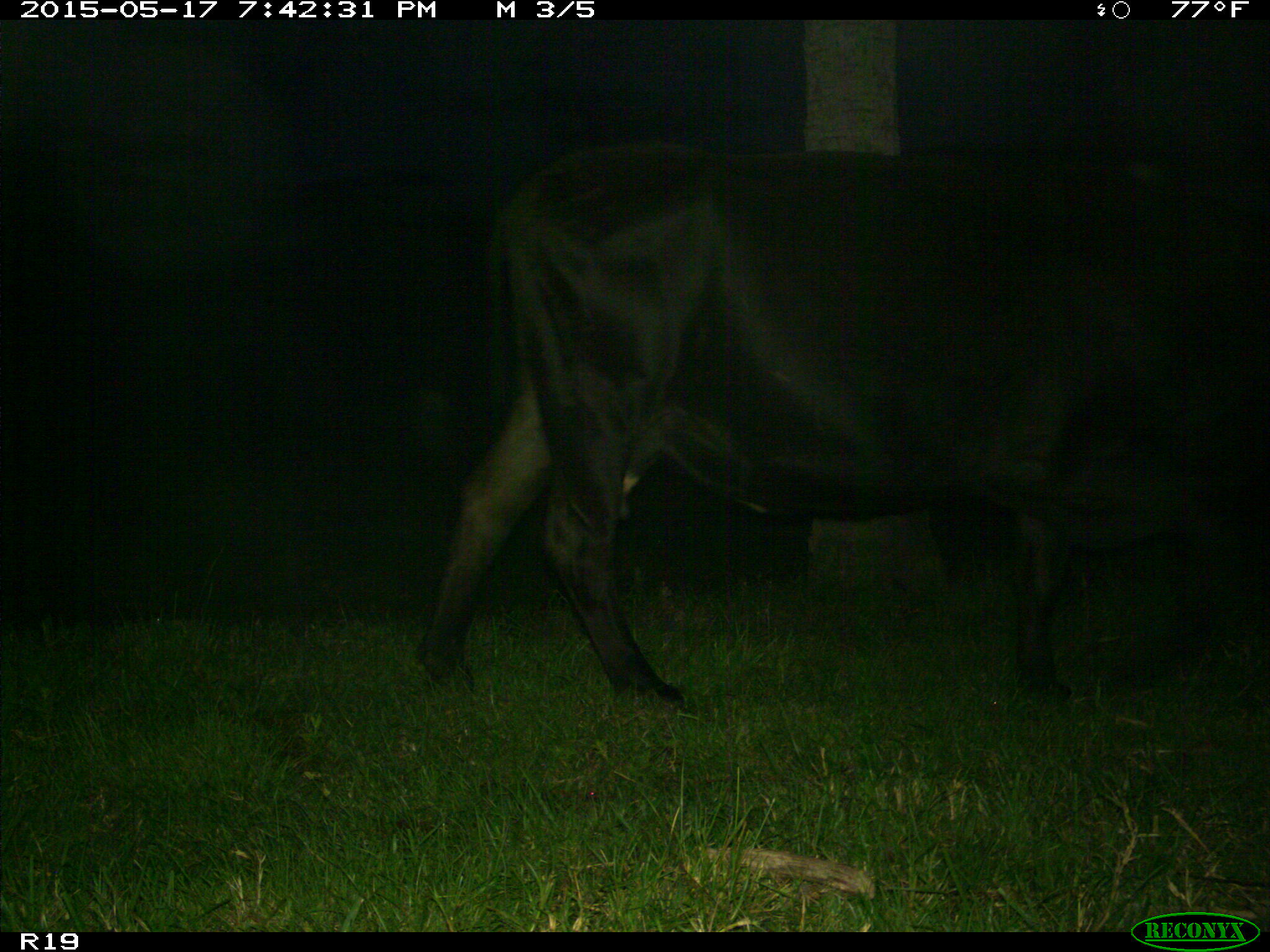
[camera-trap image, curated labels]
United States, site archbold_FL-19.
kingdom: Animalia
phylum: Chordata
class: Mammalia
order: Artiodactyla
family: Bovidae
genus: Bos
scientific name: Bos taurus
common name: domestic cow